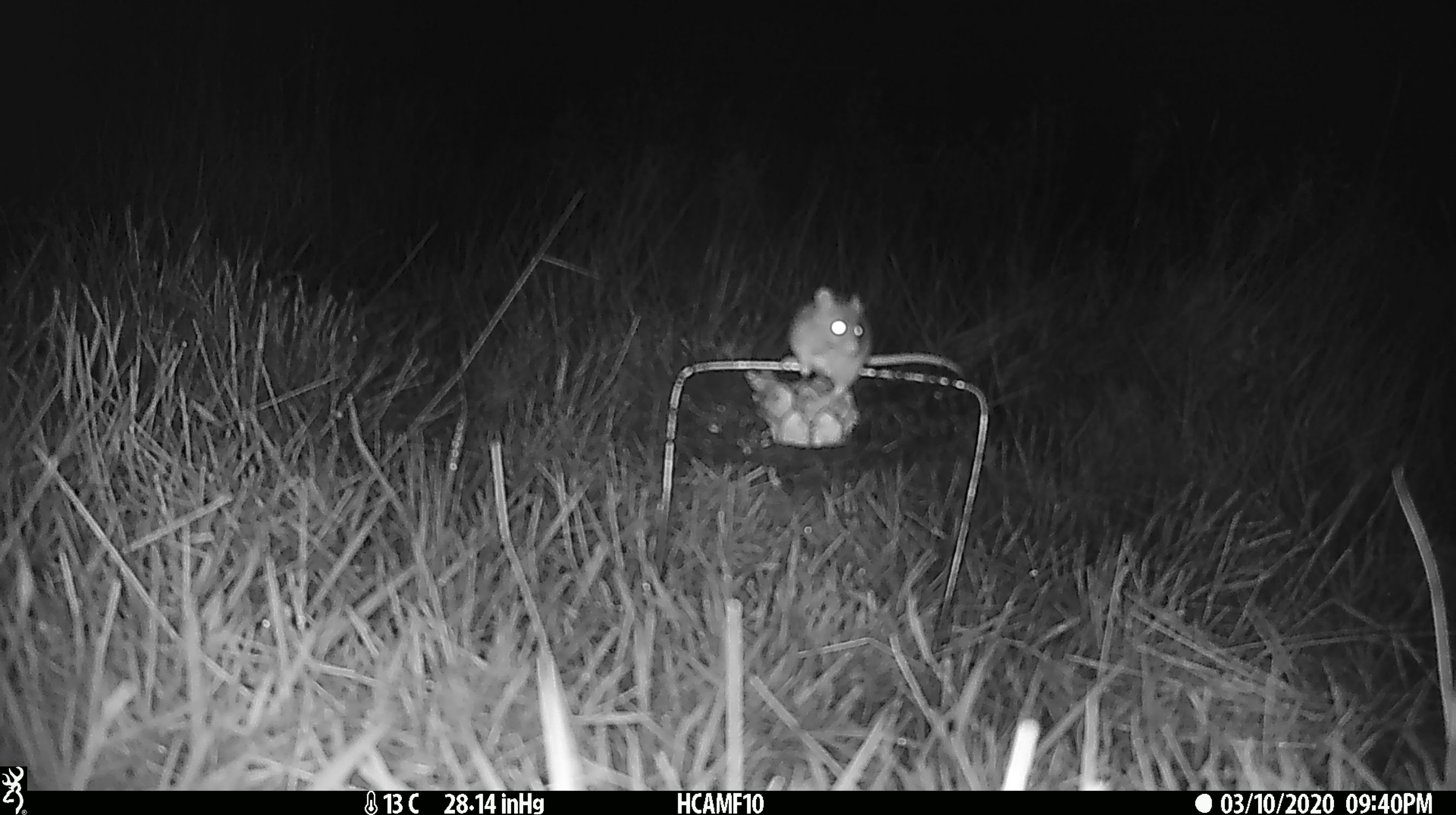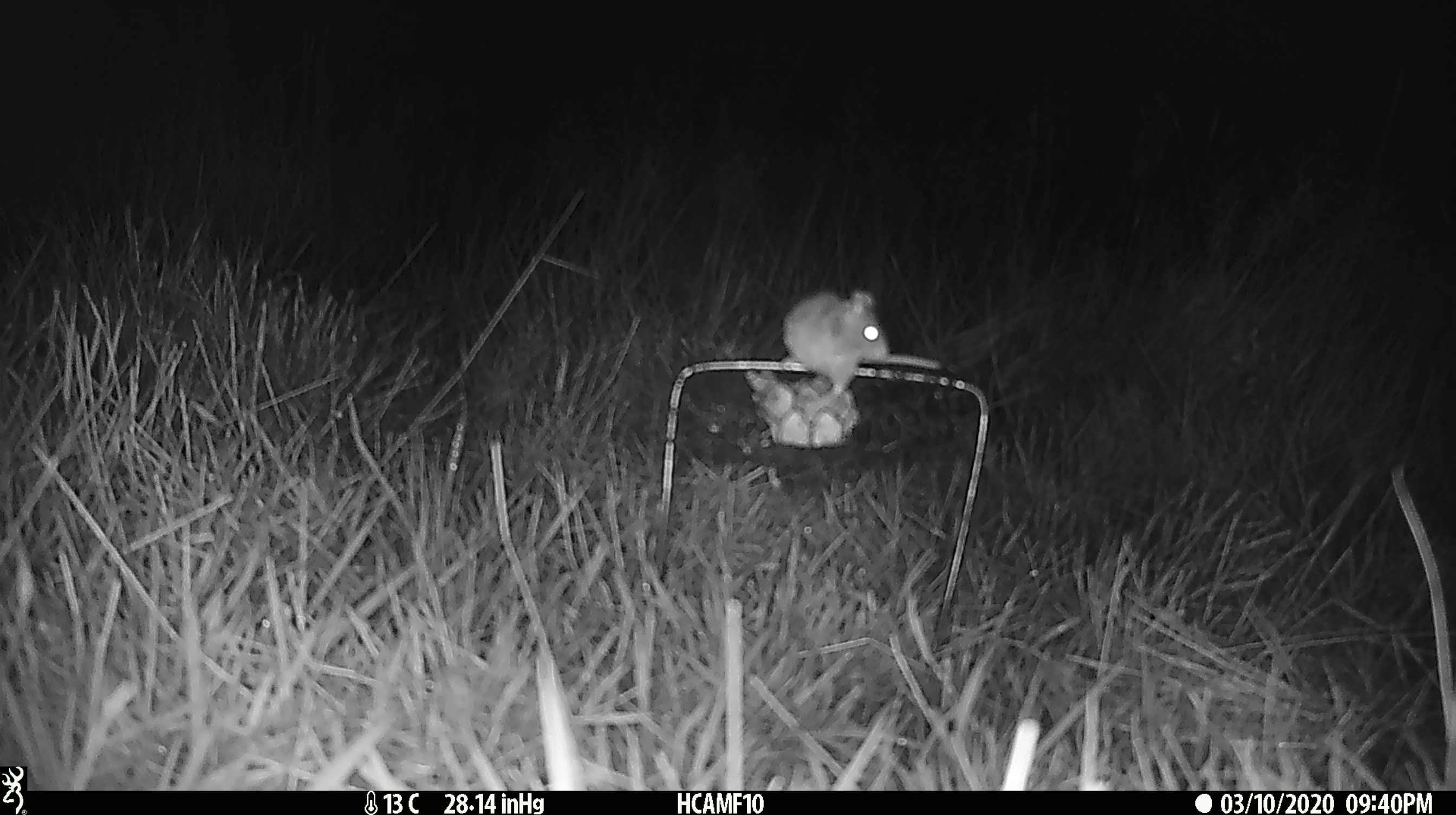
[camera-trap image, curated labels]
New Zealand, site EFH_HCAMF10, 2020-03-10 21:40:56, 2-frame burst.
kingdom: Animalia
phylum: Chordata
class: Mammalia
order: Rodentia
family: Muridae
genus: Mus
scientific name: Mus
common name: mouse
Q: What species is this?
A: Mouse (Mus).